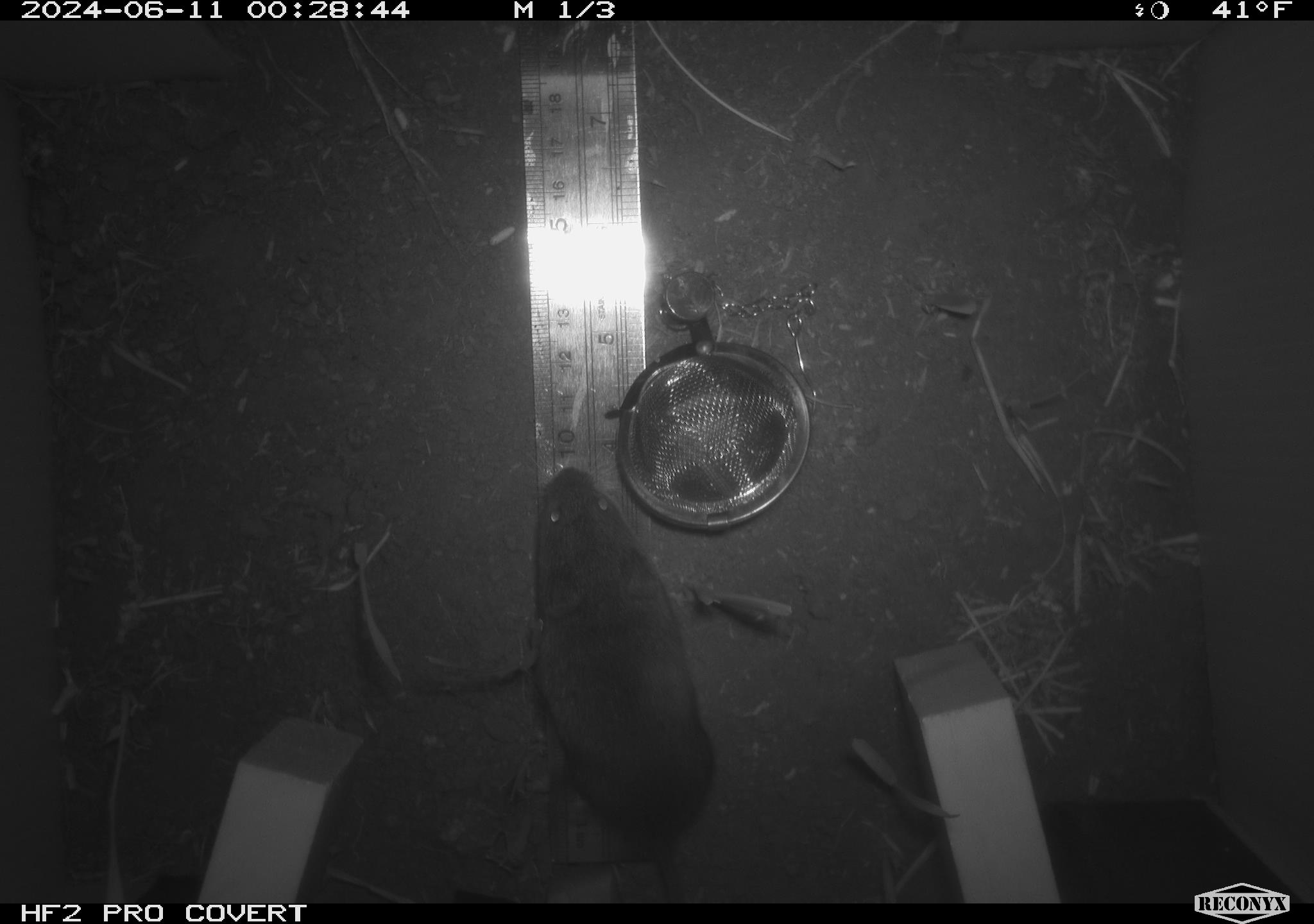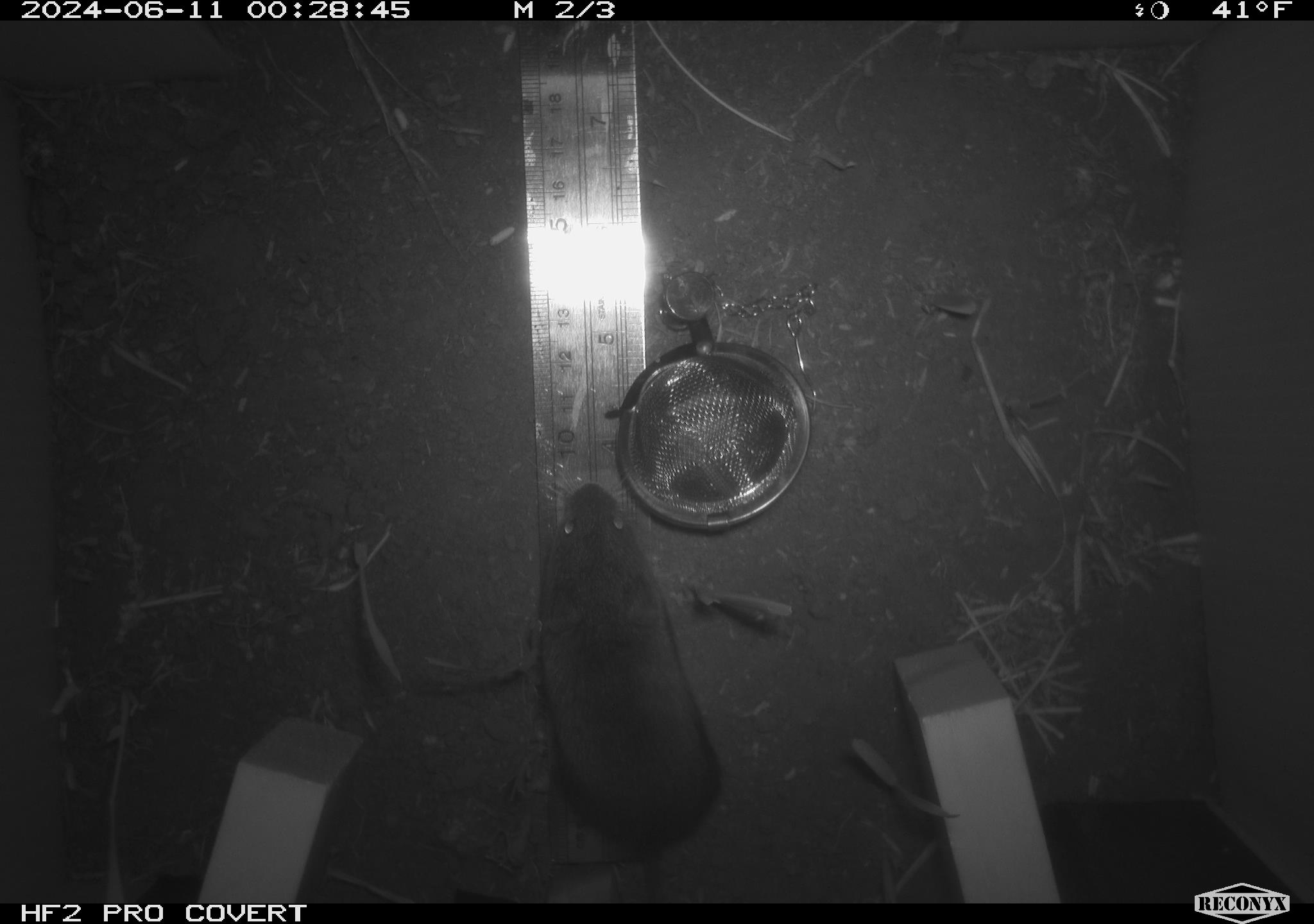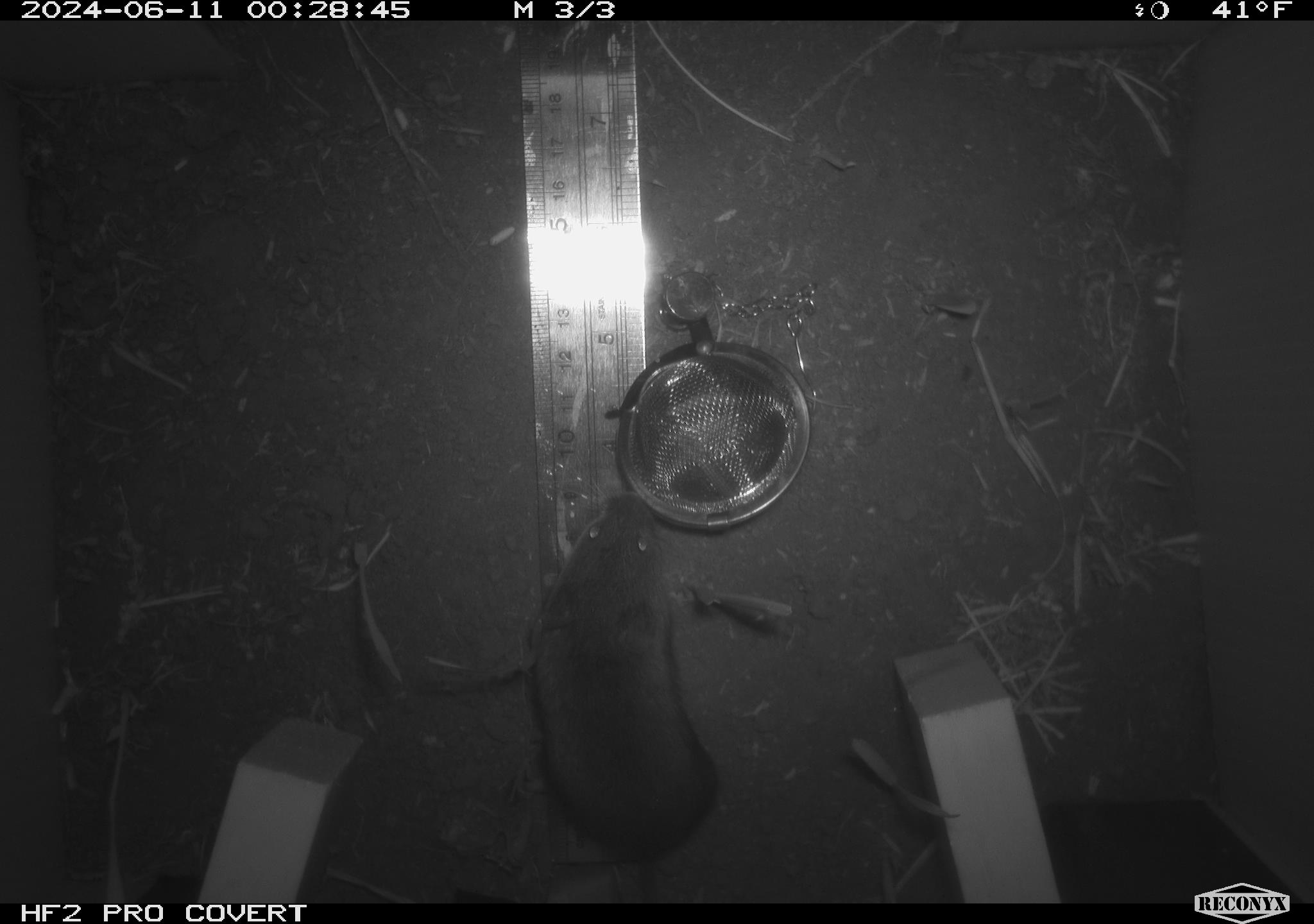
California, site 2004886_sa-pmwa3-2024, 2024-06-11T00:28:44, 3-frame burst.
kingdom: Animalia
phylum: Chordata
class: Mammalia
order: Rodentia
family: Cricetidae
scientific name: Arvicolinae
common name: voles, lemmings, and muskrats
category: arvicolinae subfamily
Arvicolinae subfamily (voles, lemmings, and muskrats) (Arvicolinae).